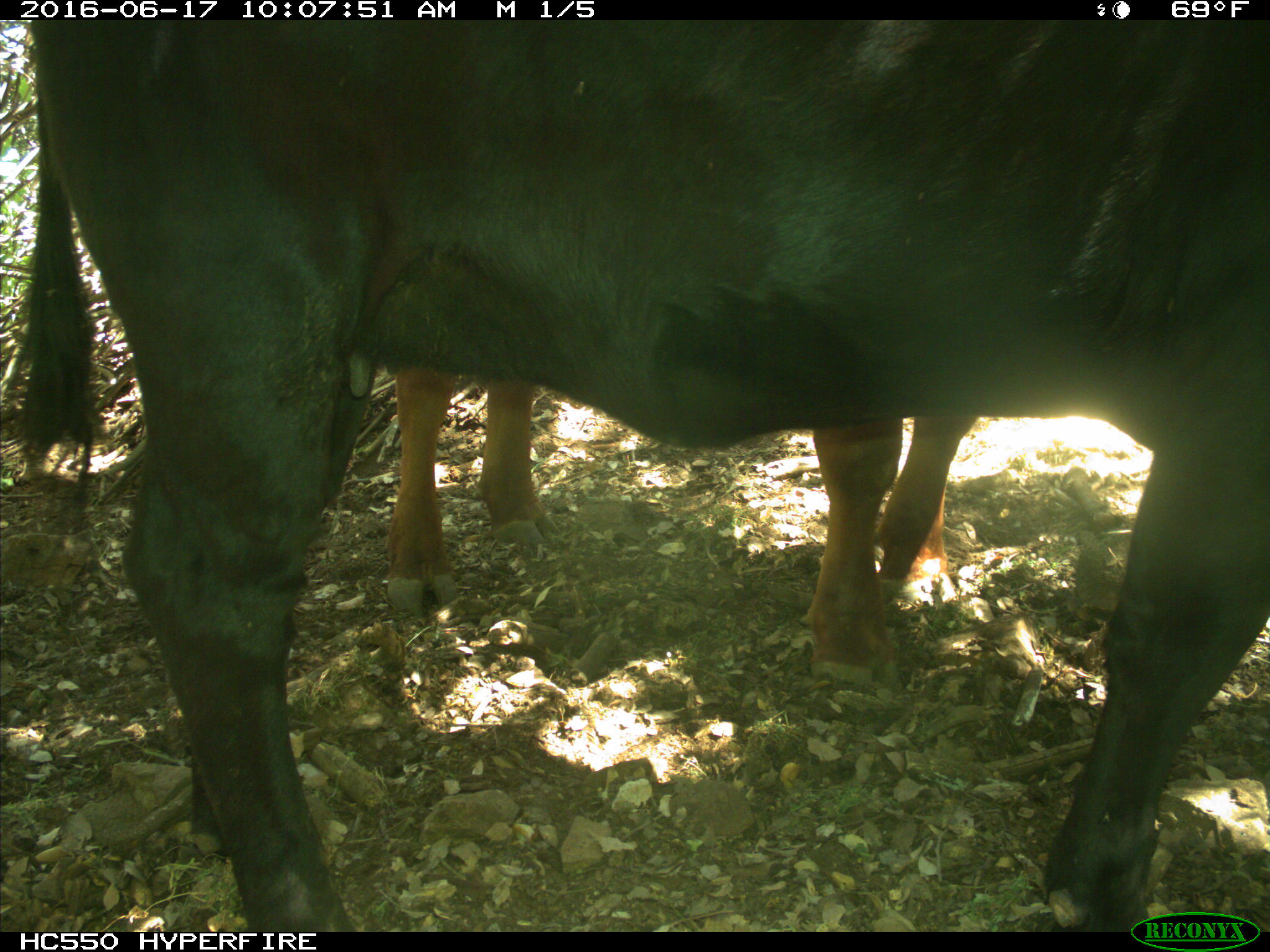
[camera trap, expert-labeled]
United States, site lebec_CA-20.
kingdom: Animalia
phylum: Chordata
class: Mammalia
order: Artiodactyla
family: Bovidae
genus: Bos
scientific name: Bos taurus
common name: domestic cow